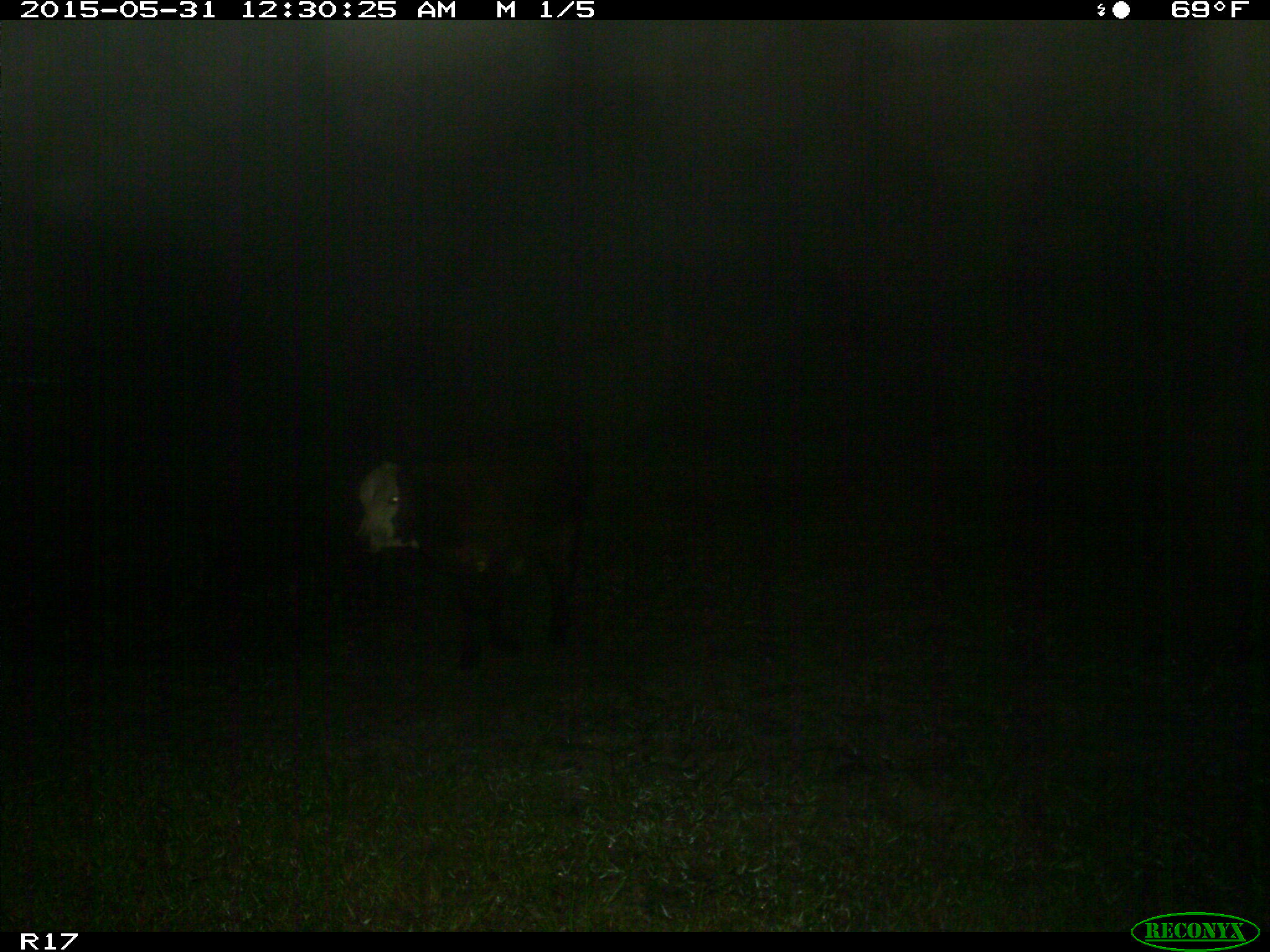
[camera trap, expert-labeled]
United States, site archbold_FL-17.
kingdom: Animalia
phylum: Chordata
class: Mammalia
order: Artiodactyla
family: Bovidae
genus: Bos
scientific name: Bos taurus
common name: domestic cow